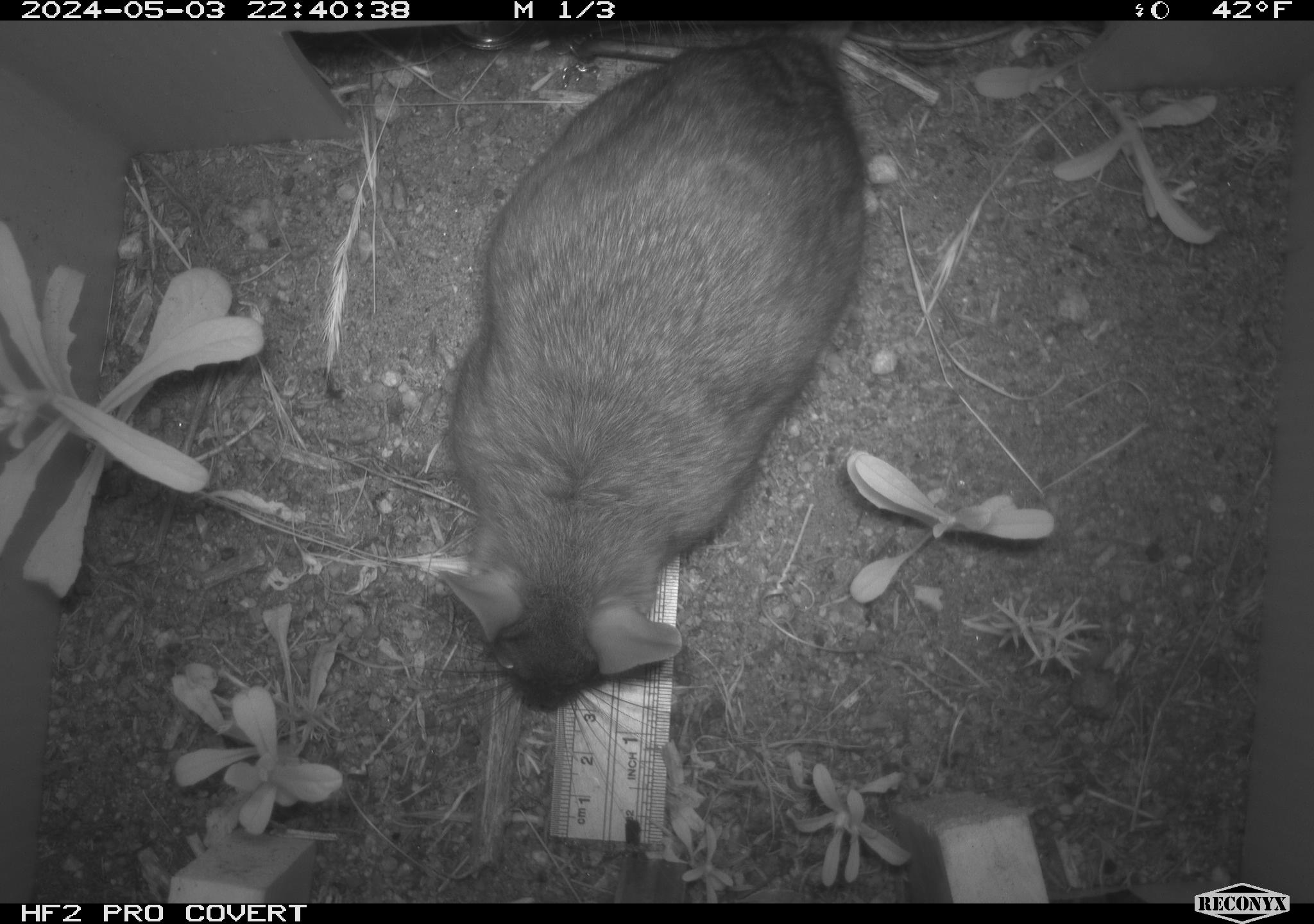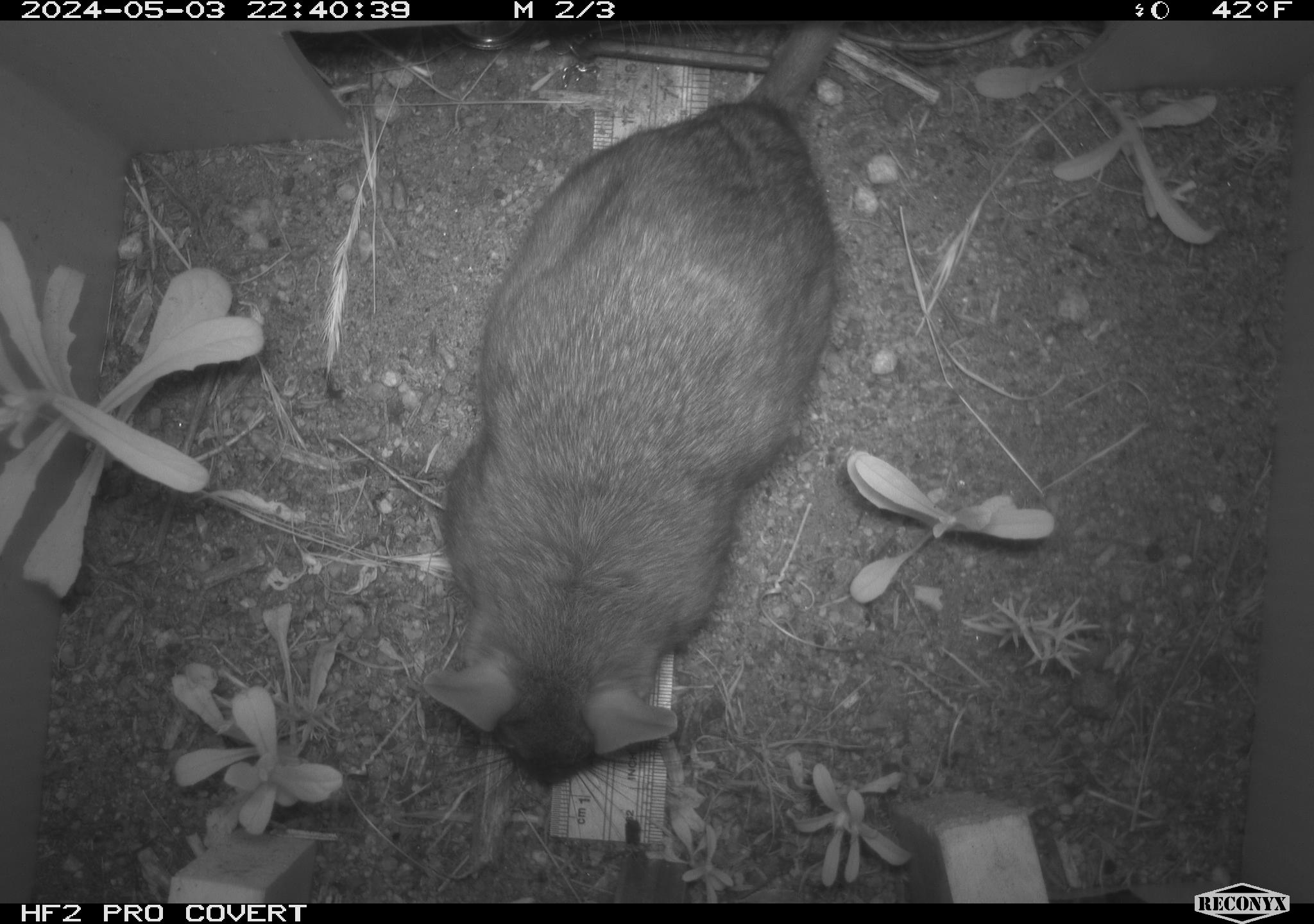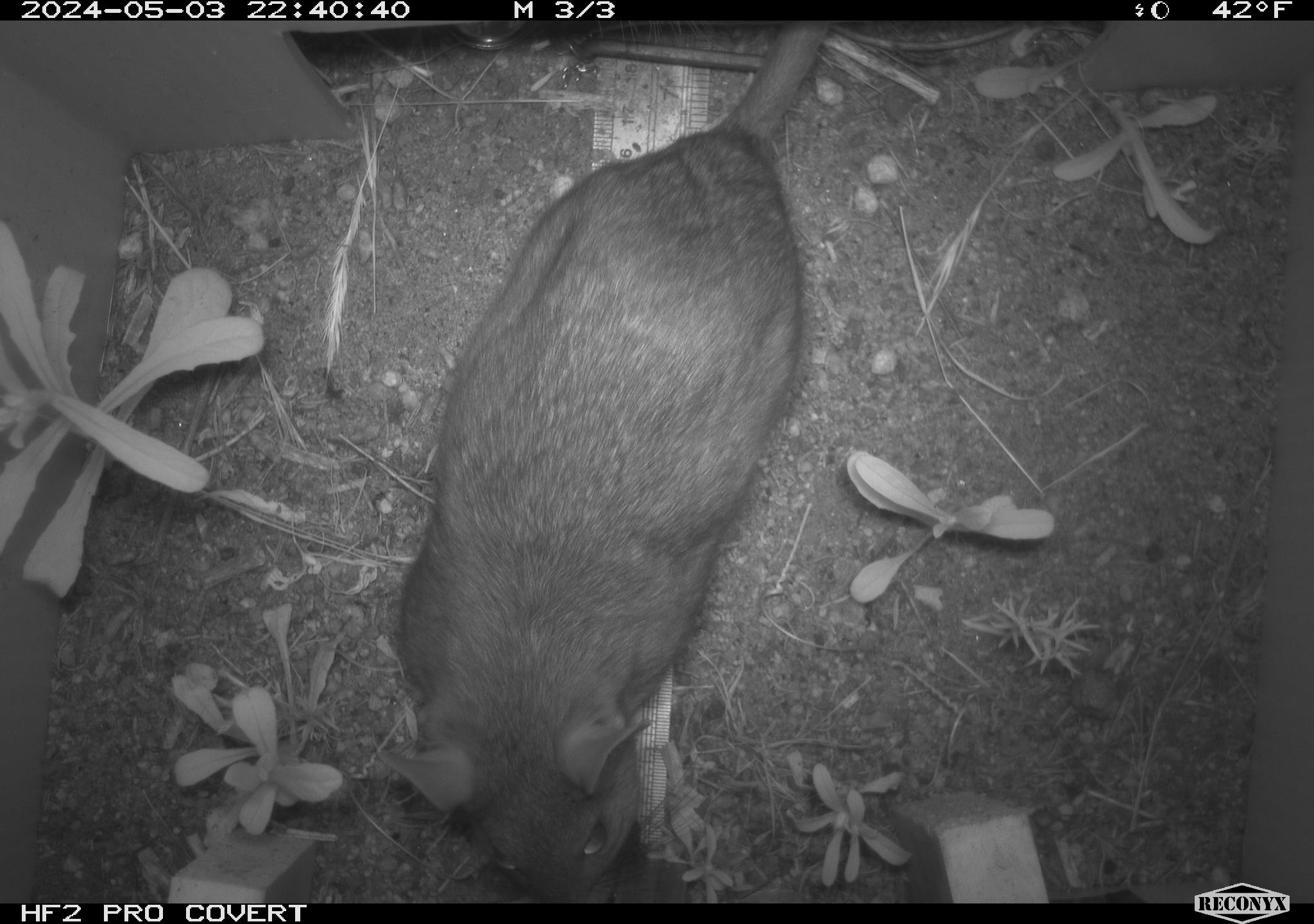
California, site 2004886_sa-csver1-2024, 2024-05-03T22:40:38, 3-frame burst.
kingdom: Animalia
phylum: Chordata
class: Mammalia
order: Rodentia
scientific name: Rodentia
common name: rodent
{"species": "rodent (Rodentia)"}